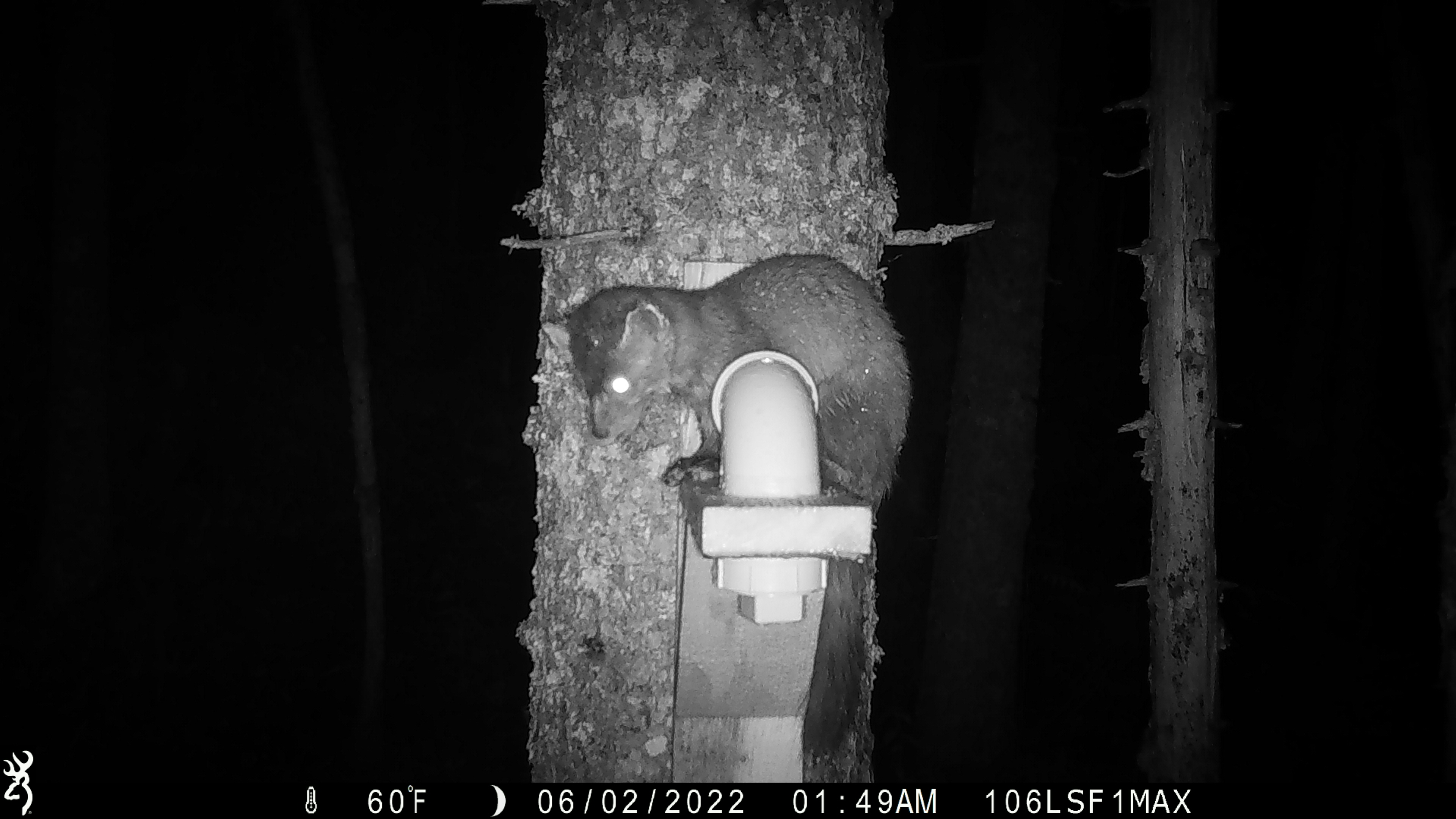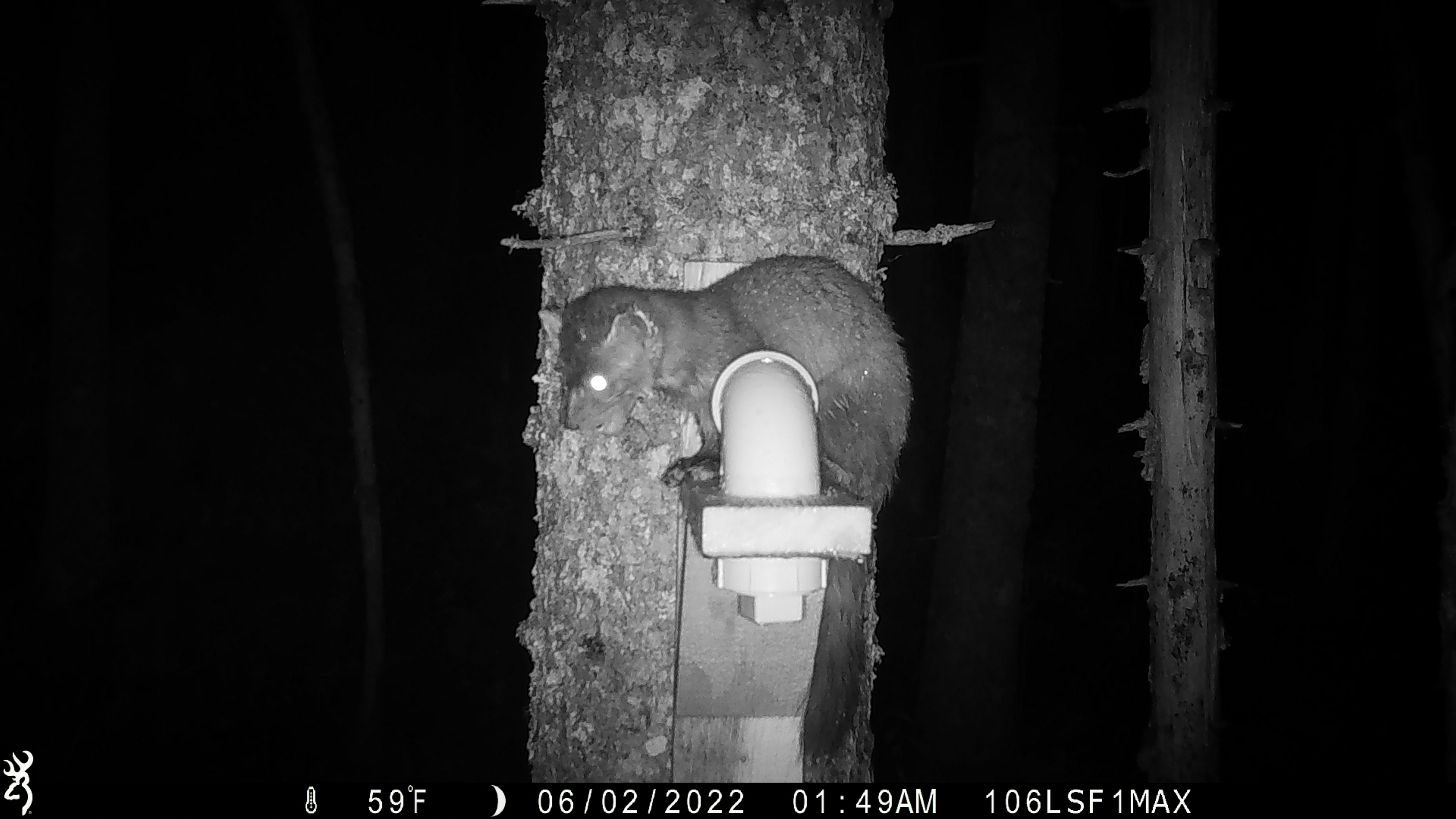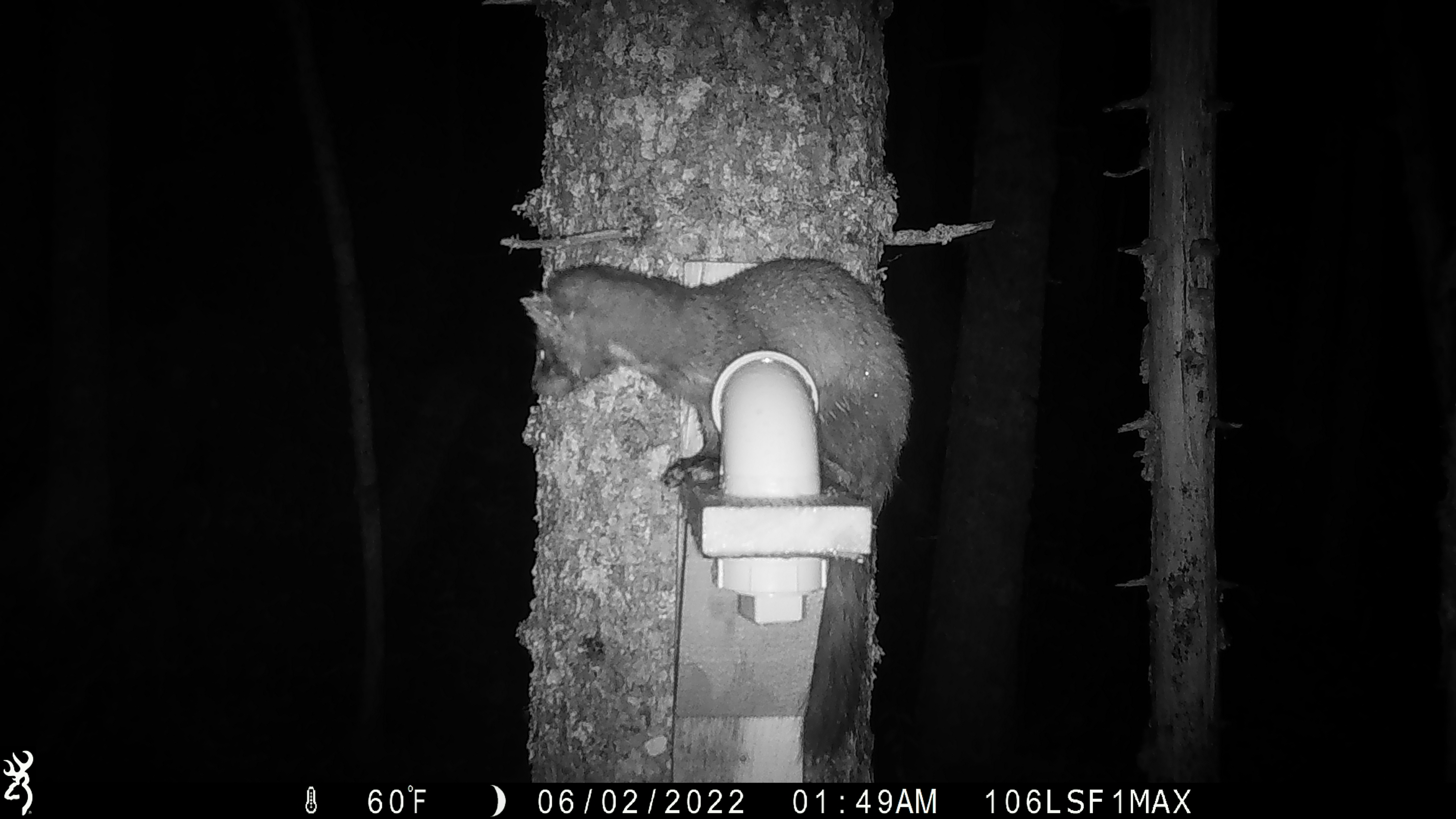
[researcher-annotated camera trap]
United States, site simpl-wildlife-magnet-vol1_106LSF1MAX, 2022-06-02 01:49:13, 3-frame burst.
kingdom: Animalia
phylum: Chordata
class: Mammalia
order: Carnivora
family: Mustelidae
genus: Martes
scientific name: Martes americana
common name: american marten